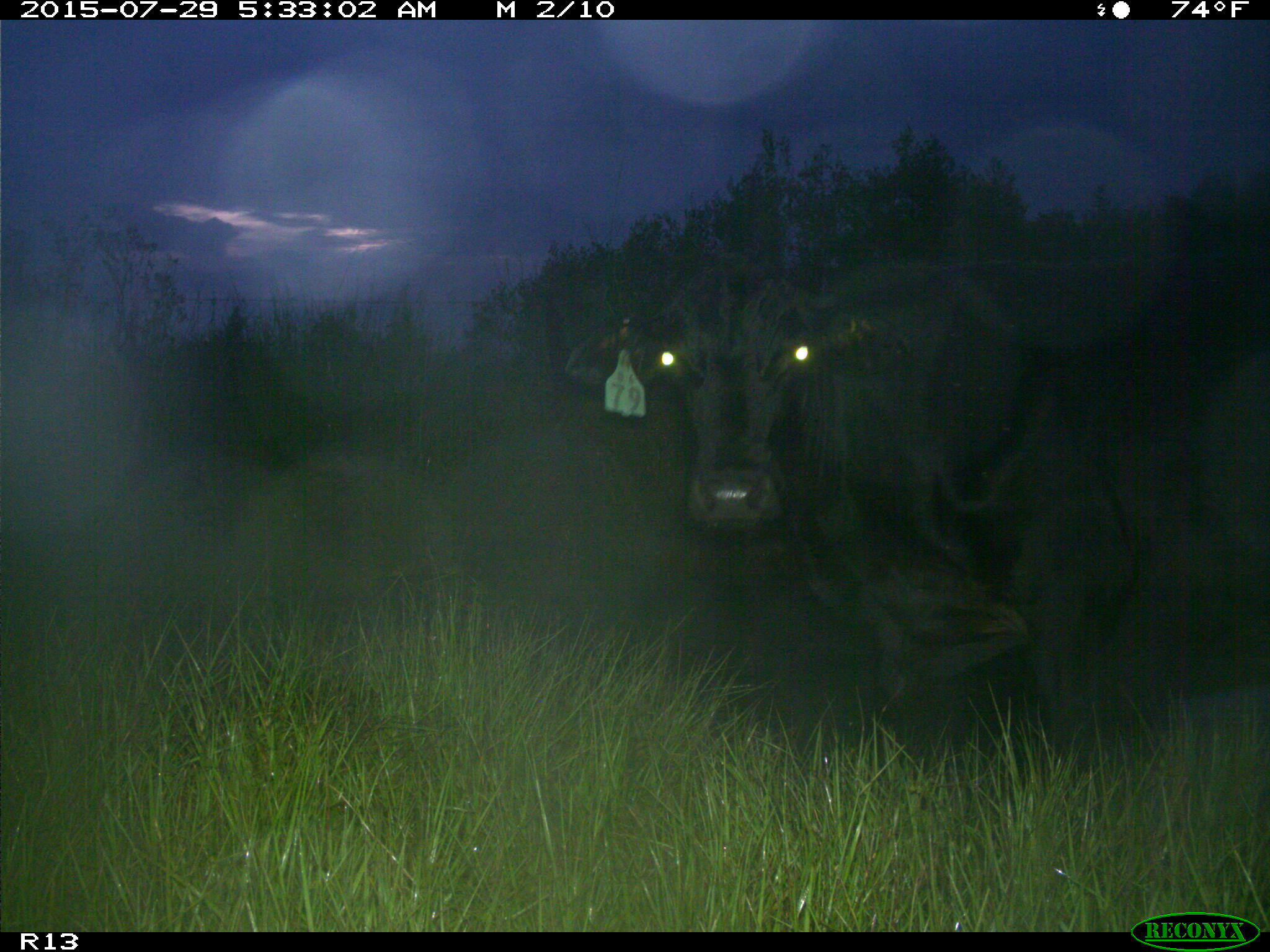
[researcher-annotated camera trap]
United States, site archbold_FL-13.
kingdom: Animalia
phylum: Chordata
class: Mammalia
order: Artiodactyla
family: Bovidae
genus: Bos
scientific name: Bos taurus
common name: domestic cow